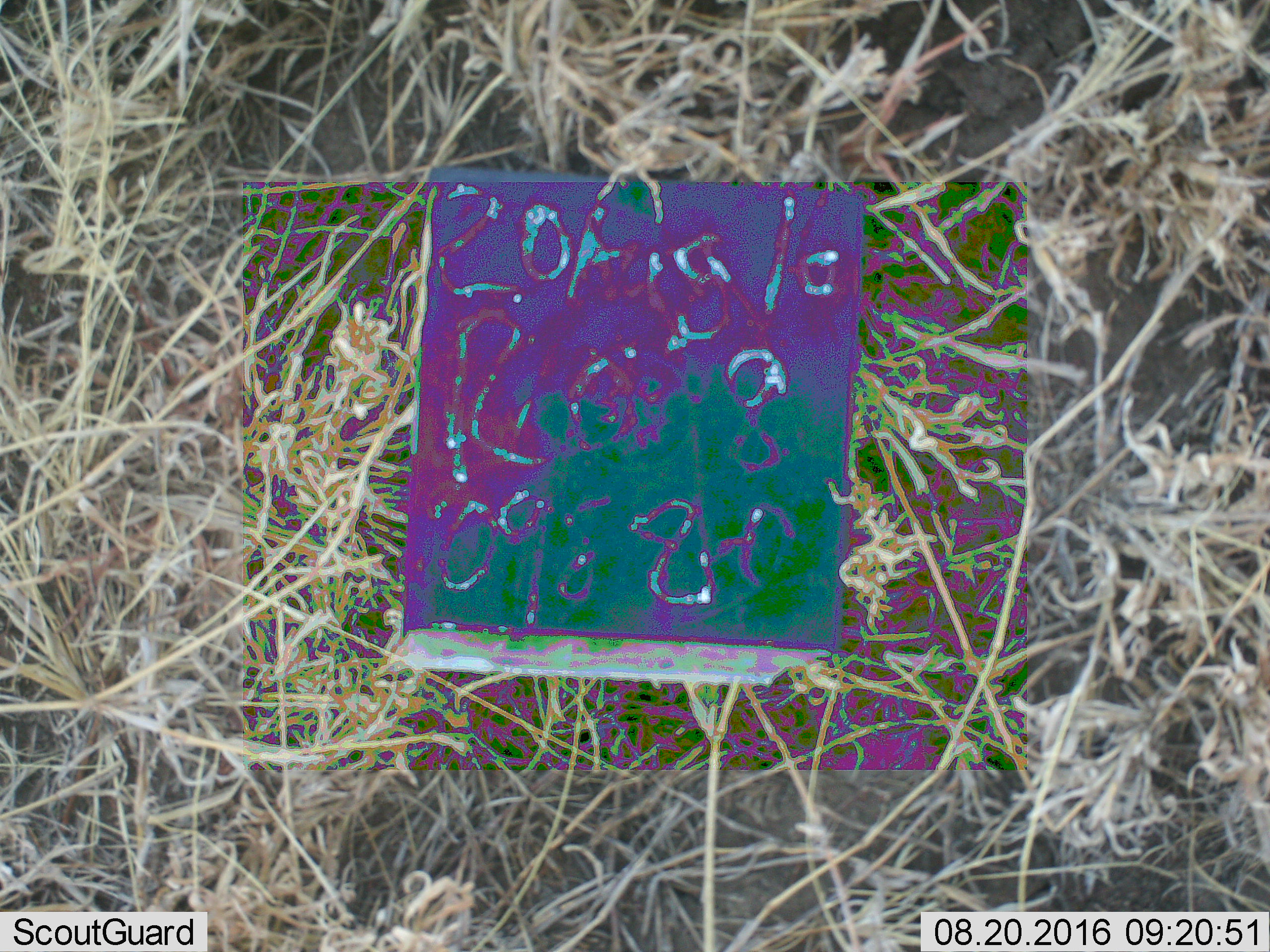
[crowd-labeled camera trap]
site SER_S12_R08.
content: unidentified animal